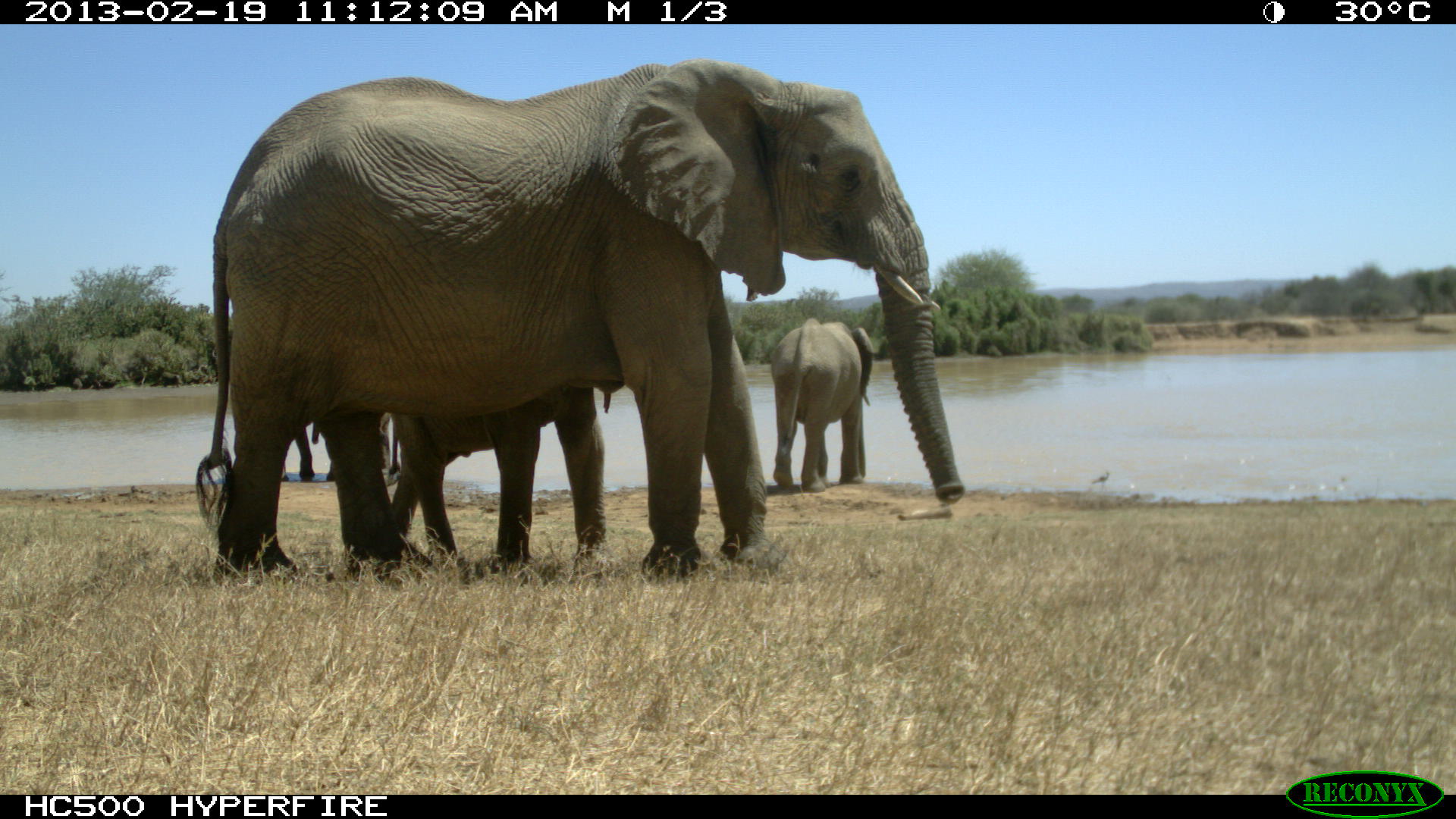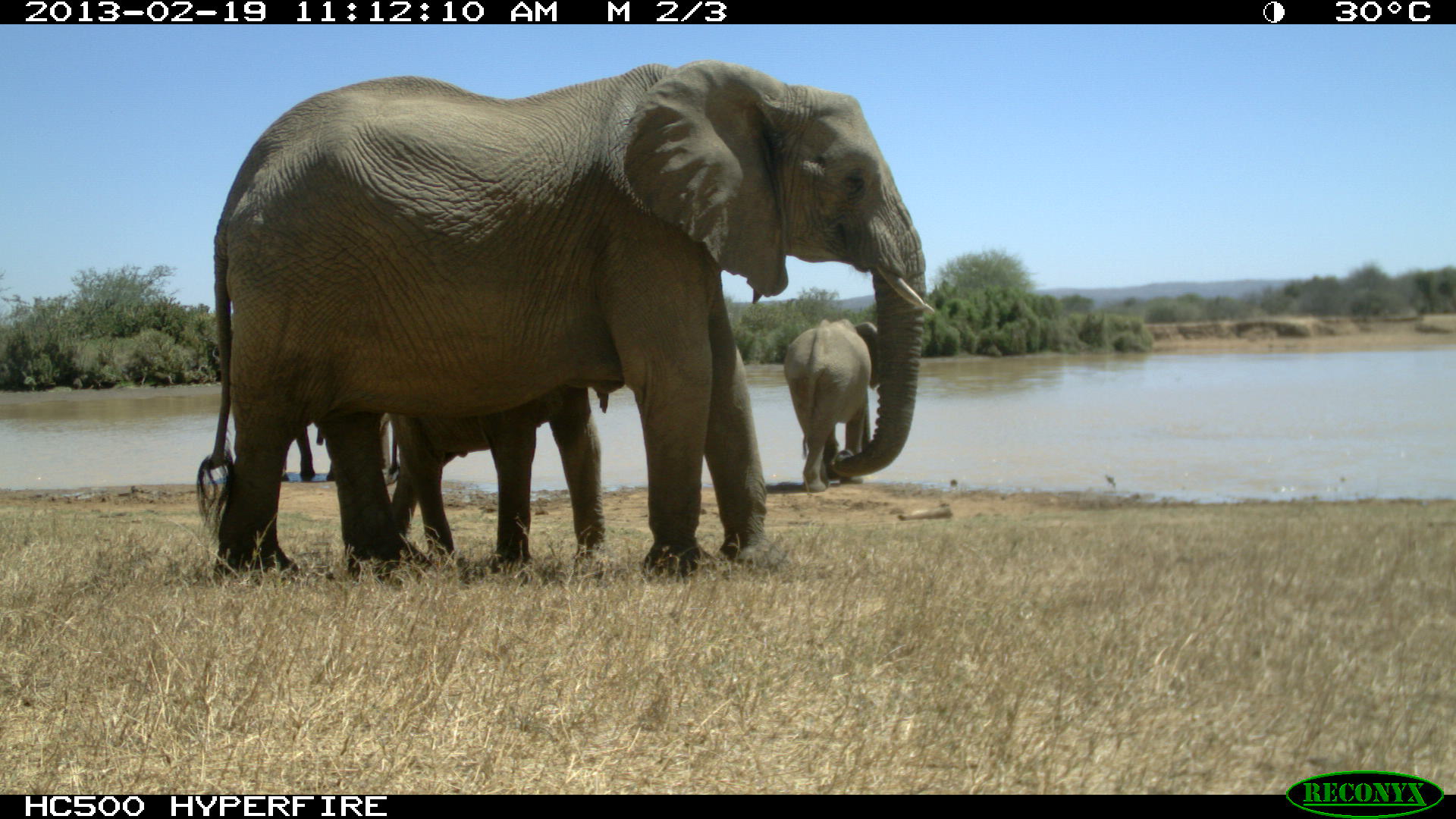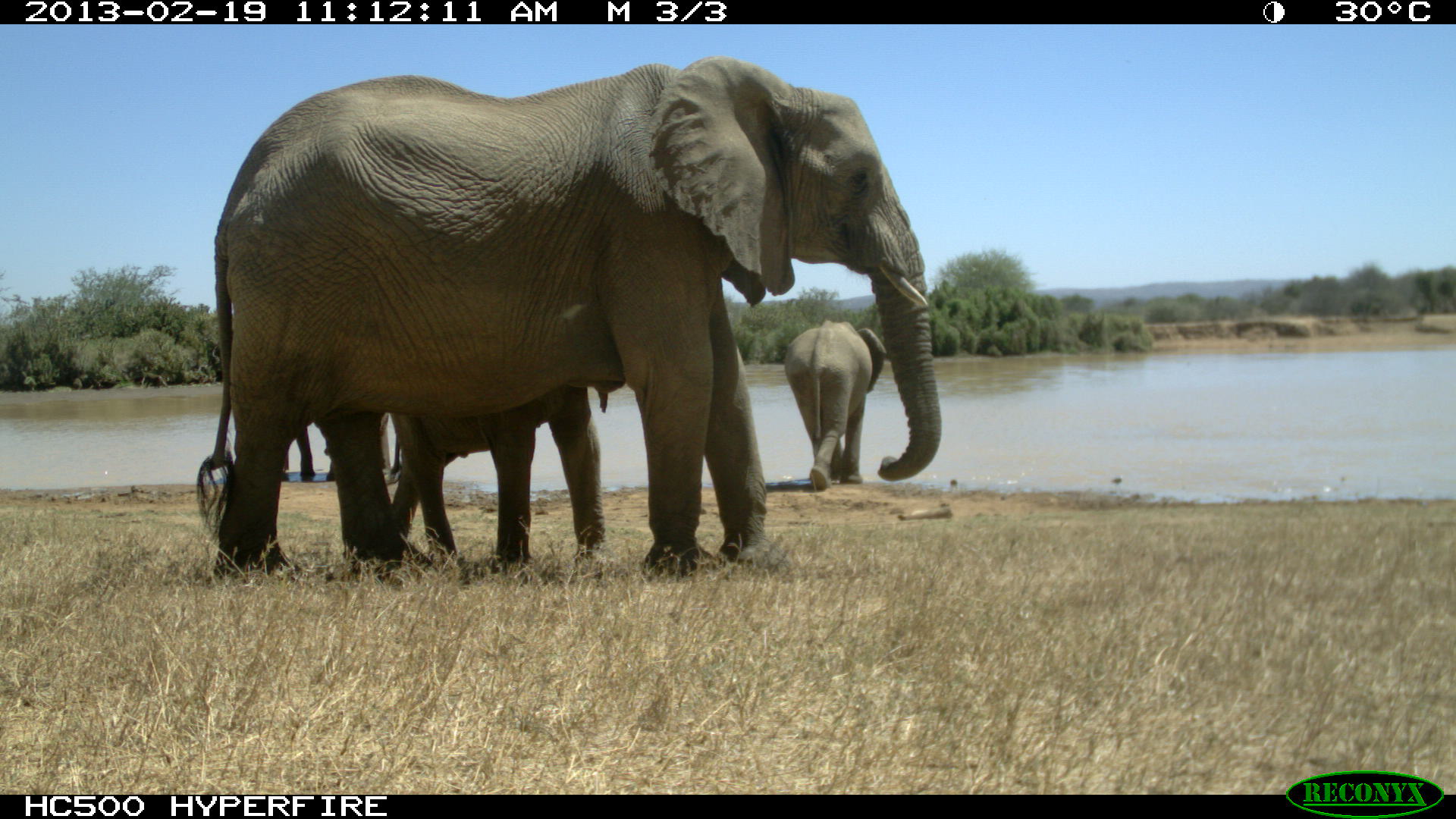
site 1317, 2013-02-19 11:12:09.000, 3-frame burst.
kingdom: Animalia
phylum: Chordata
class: Mammalia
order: Proboscidea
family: Elephantidae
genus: Loxodonta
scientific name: Loxodonta africana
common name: african bush elephant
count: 5